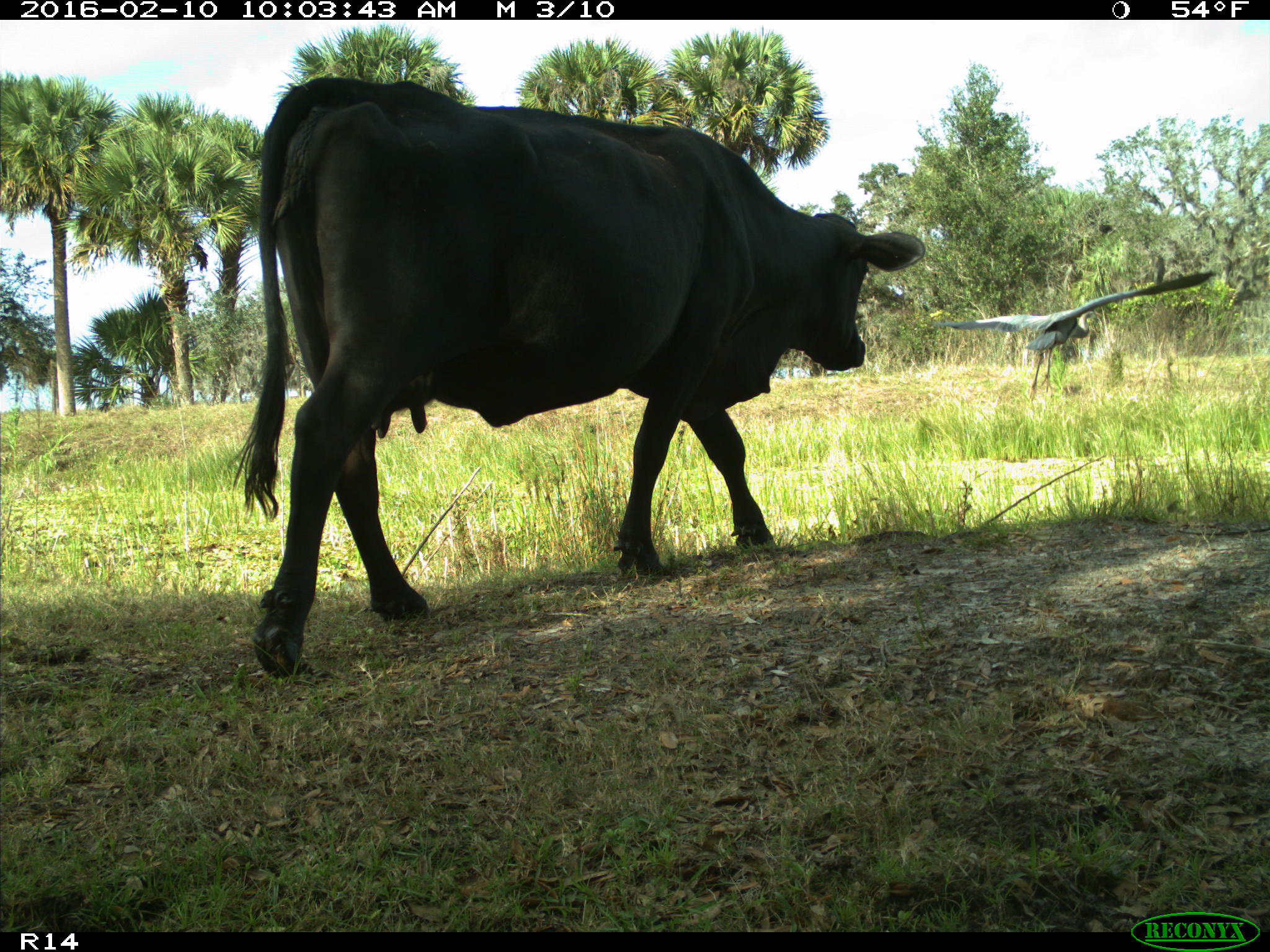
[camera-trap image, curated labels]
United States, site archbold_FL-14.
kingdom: Animalia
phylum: Chordata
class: Mammalia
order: Artiodactyla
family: Bovidae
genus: Bos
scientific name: Bos taurus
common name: domestic cow